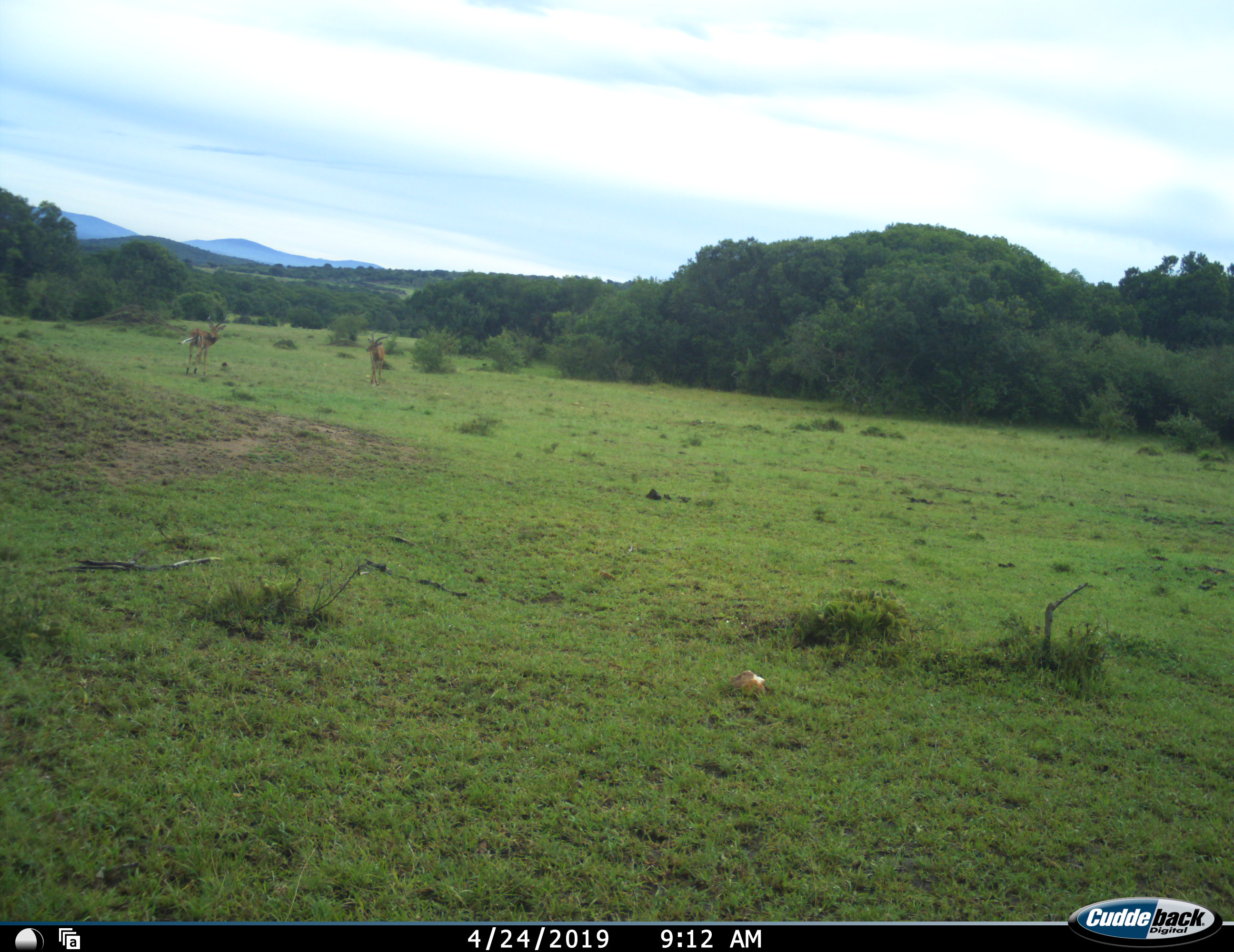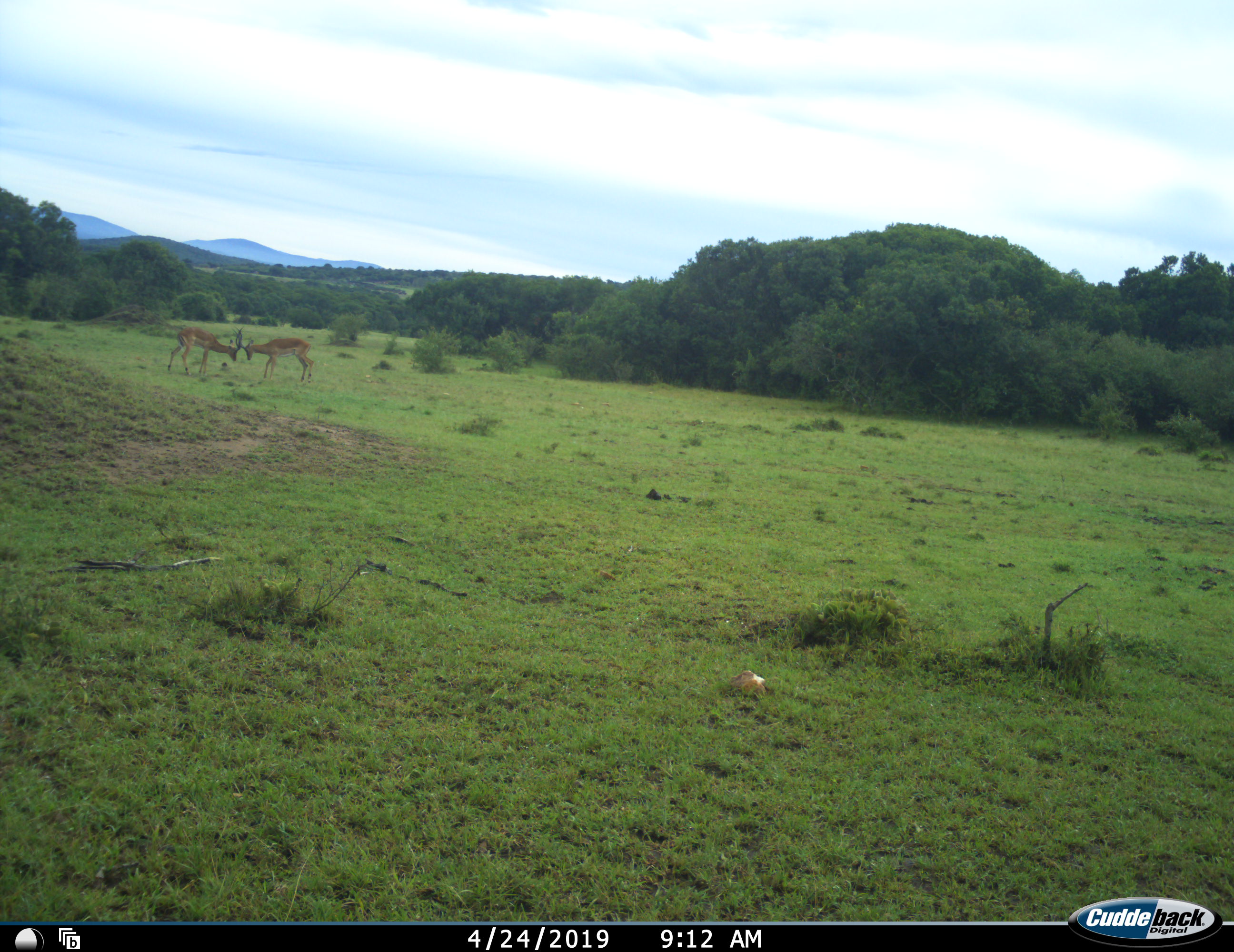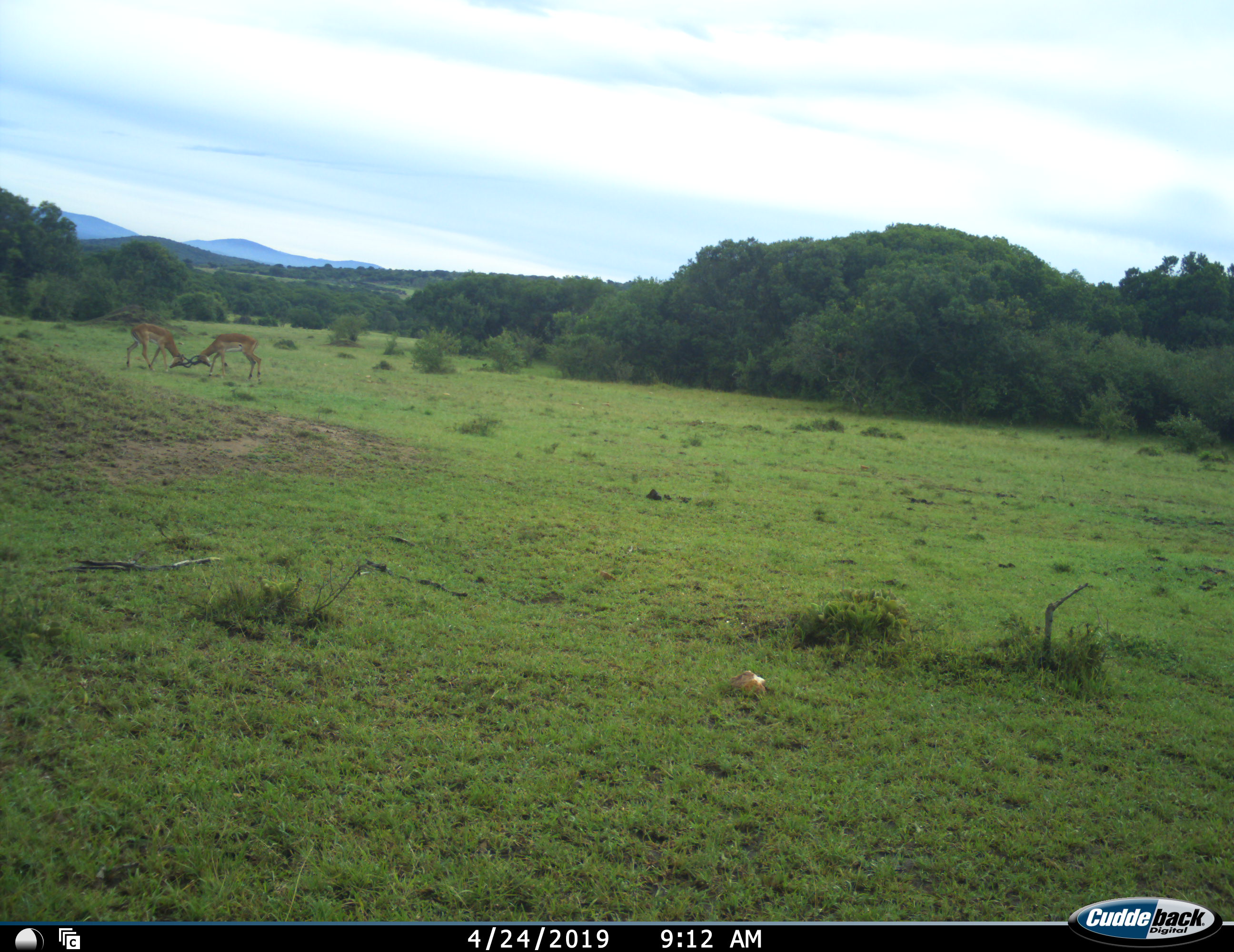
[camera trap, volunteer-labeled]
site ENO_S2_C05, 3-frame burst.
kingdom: Animalia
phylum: Chordata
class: Mammalia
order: Artiodactyla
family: Bovidae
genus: Aepyceros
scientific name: Aepyceros melampus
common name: impala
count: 2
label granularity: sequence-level